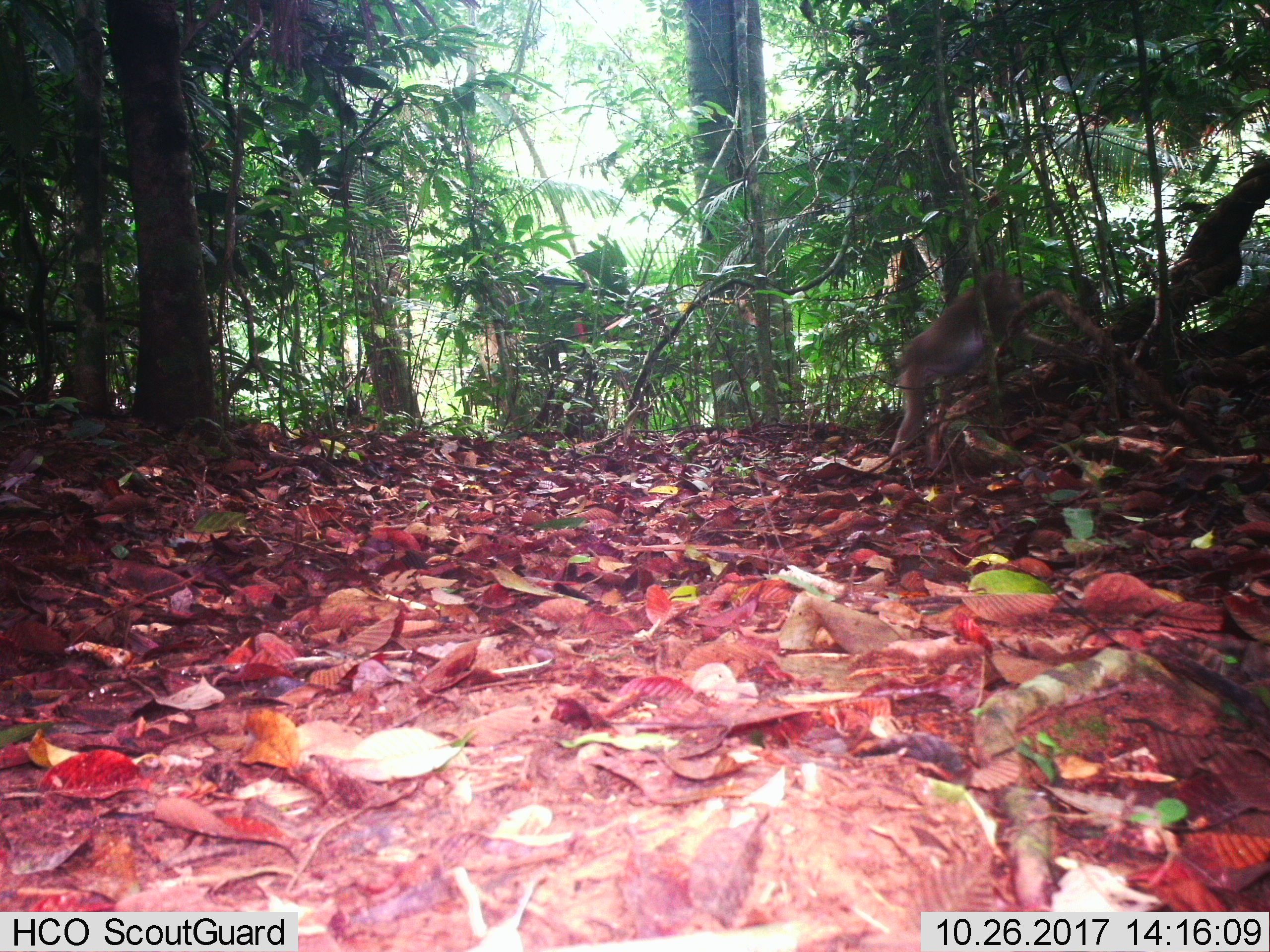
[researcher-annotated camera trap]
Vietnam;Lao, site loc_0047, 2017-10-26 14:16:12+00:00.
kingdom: Animalia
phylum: Chordata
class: Mammalia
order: Primates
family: Cercopithecidae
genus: Macaca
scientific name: Macaca nemestrina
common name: pig-tailed macaque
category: pig tailed macaque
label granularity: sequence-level